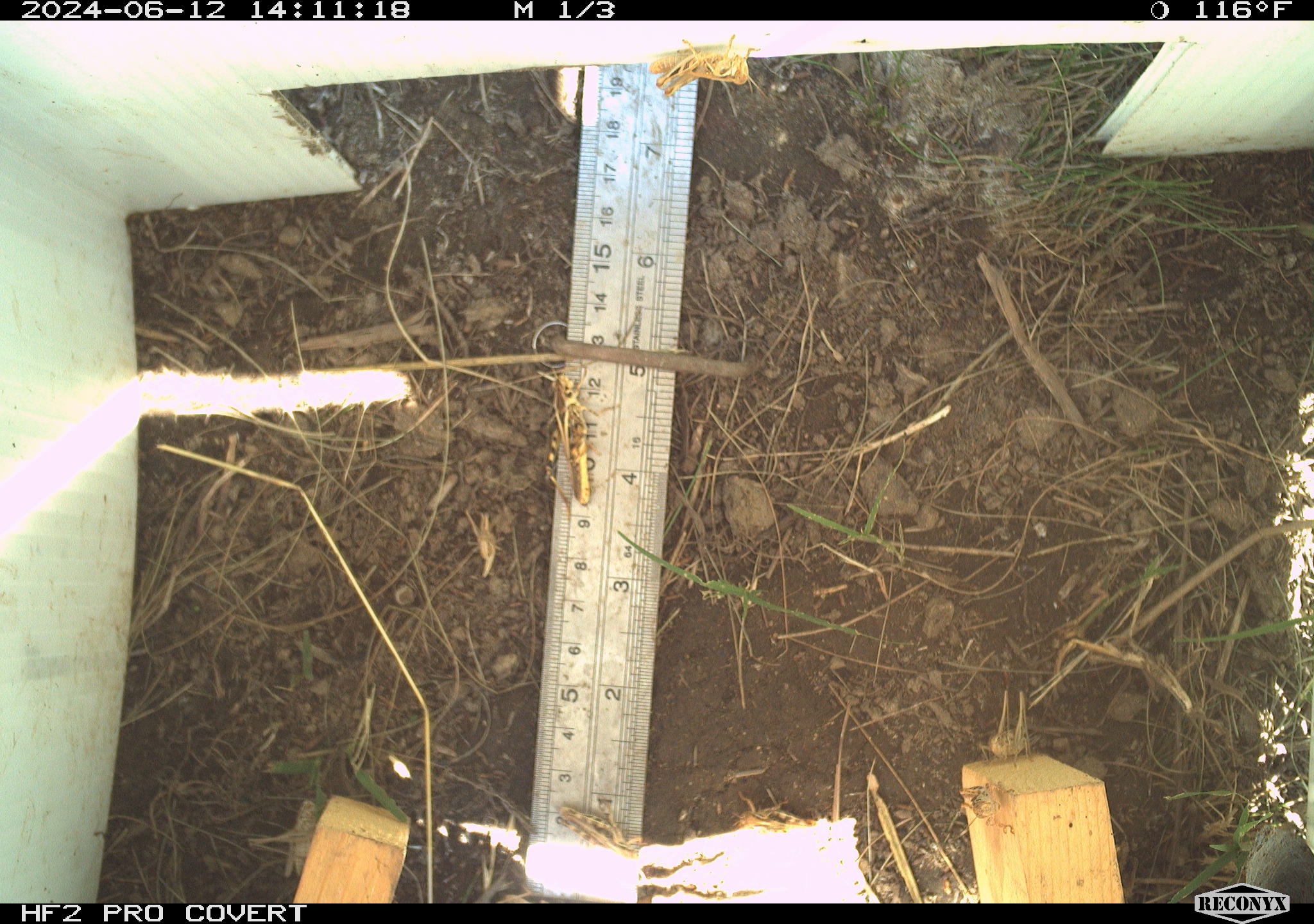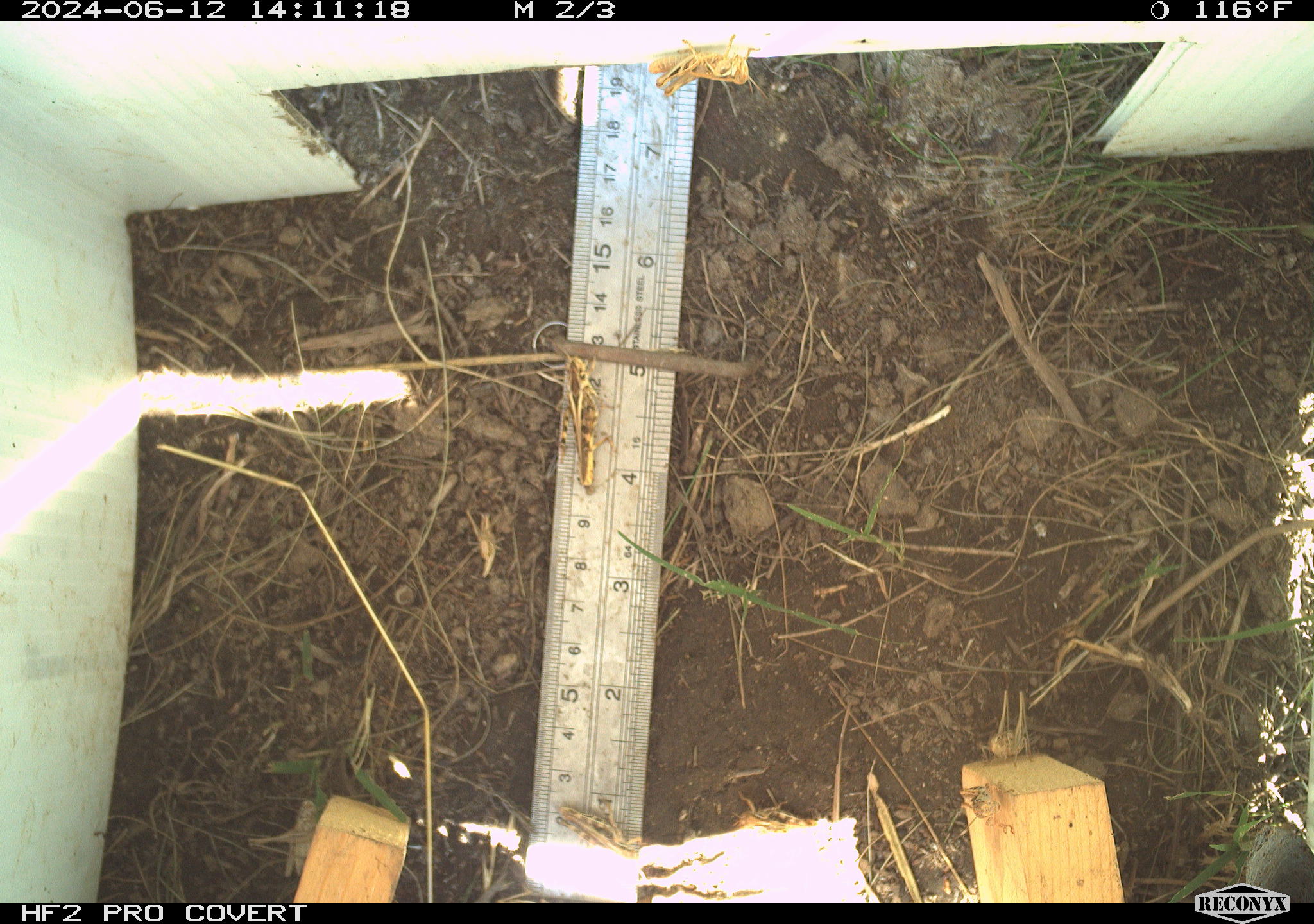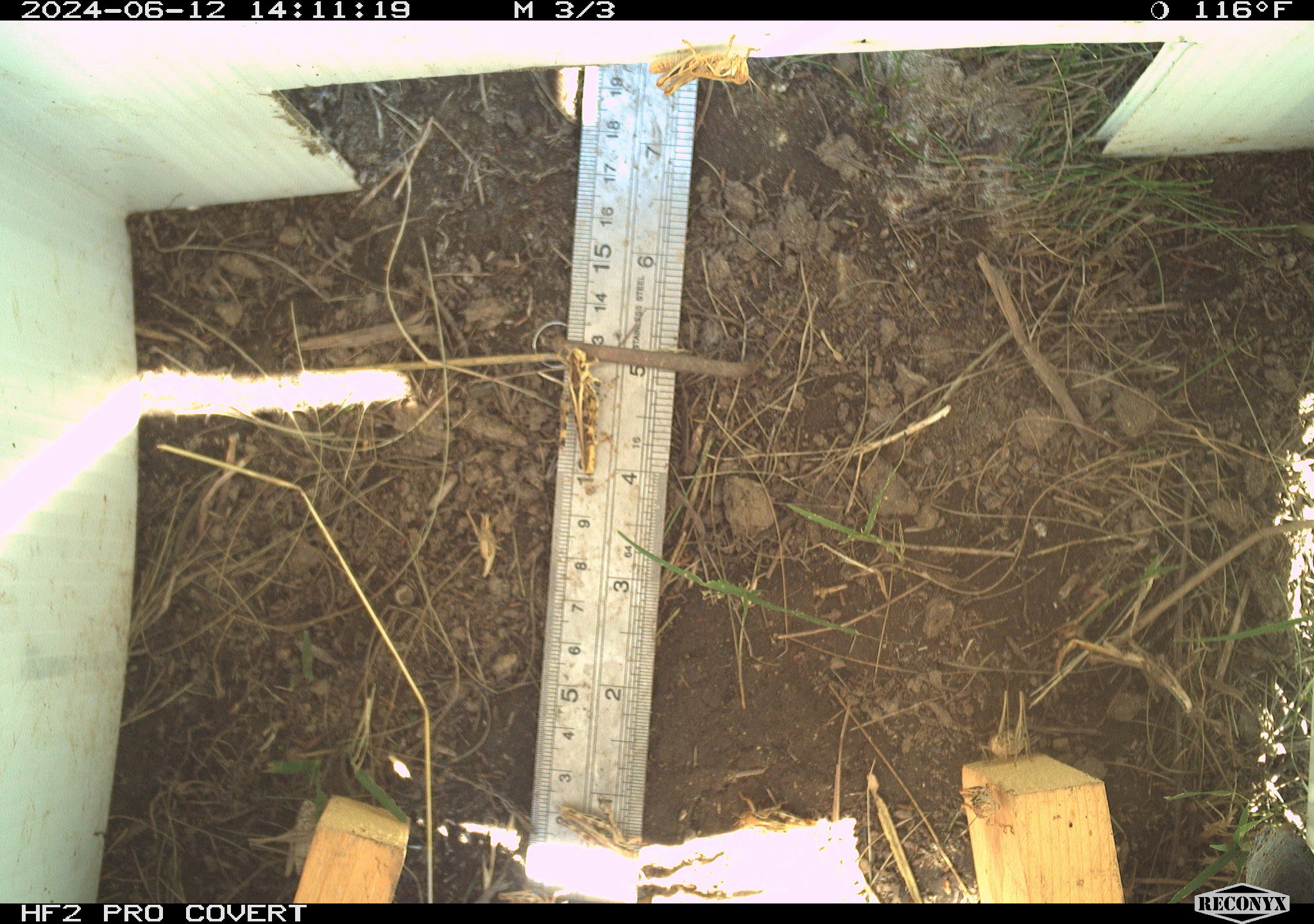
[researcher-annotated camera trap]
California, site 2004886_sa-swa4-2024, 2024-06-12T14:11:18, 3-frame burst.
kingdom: Animalia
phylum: Arthropoda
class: Insecta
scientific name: Insecta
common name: insect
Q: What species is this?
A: Insect (Insecta).